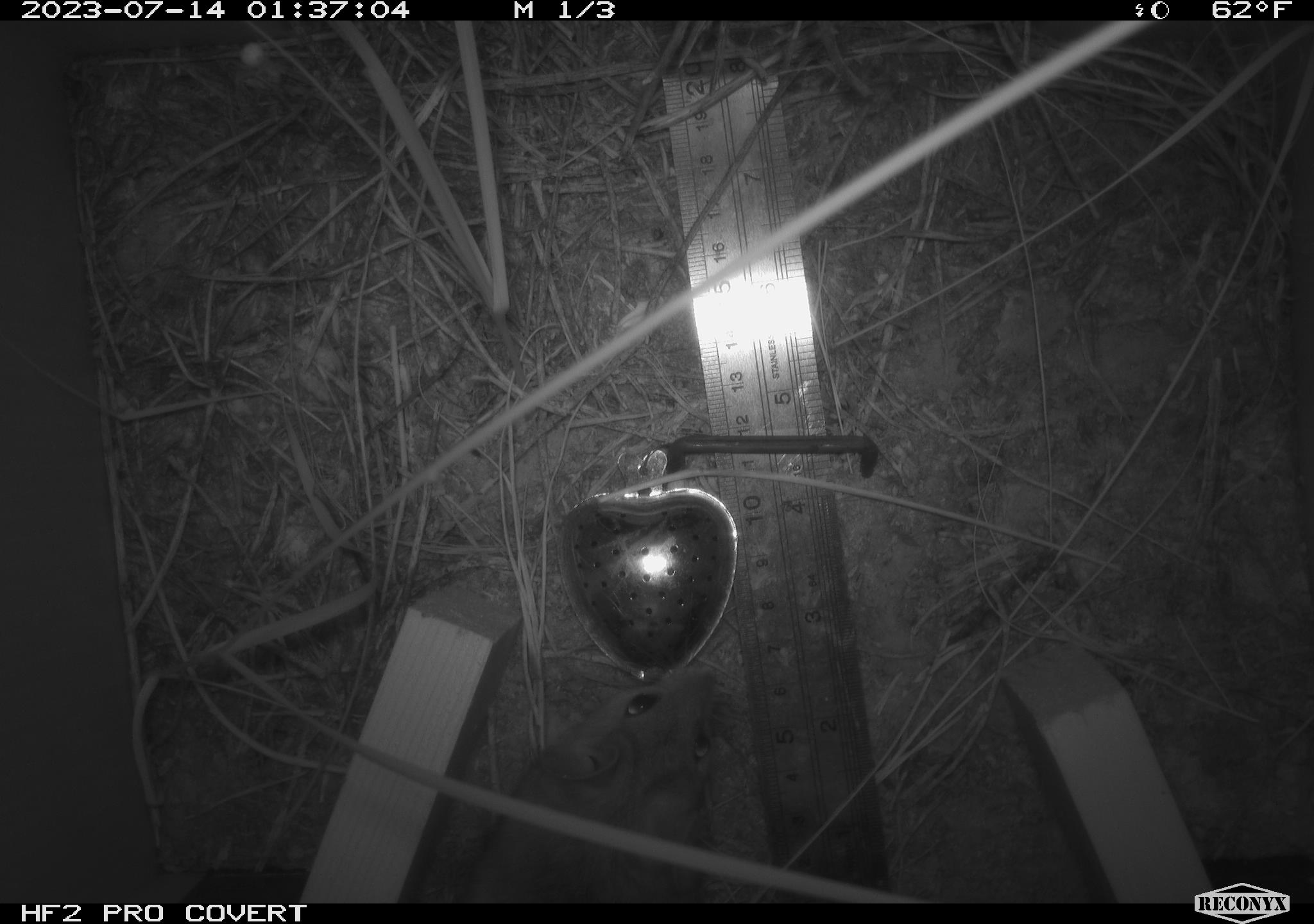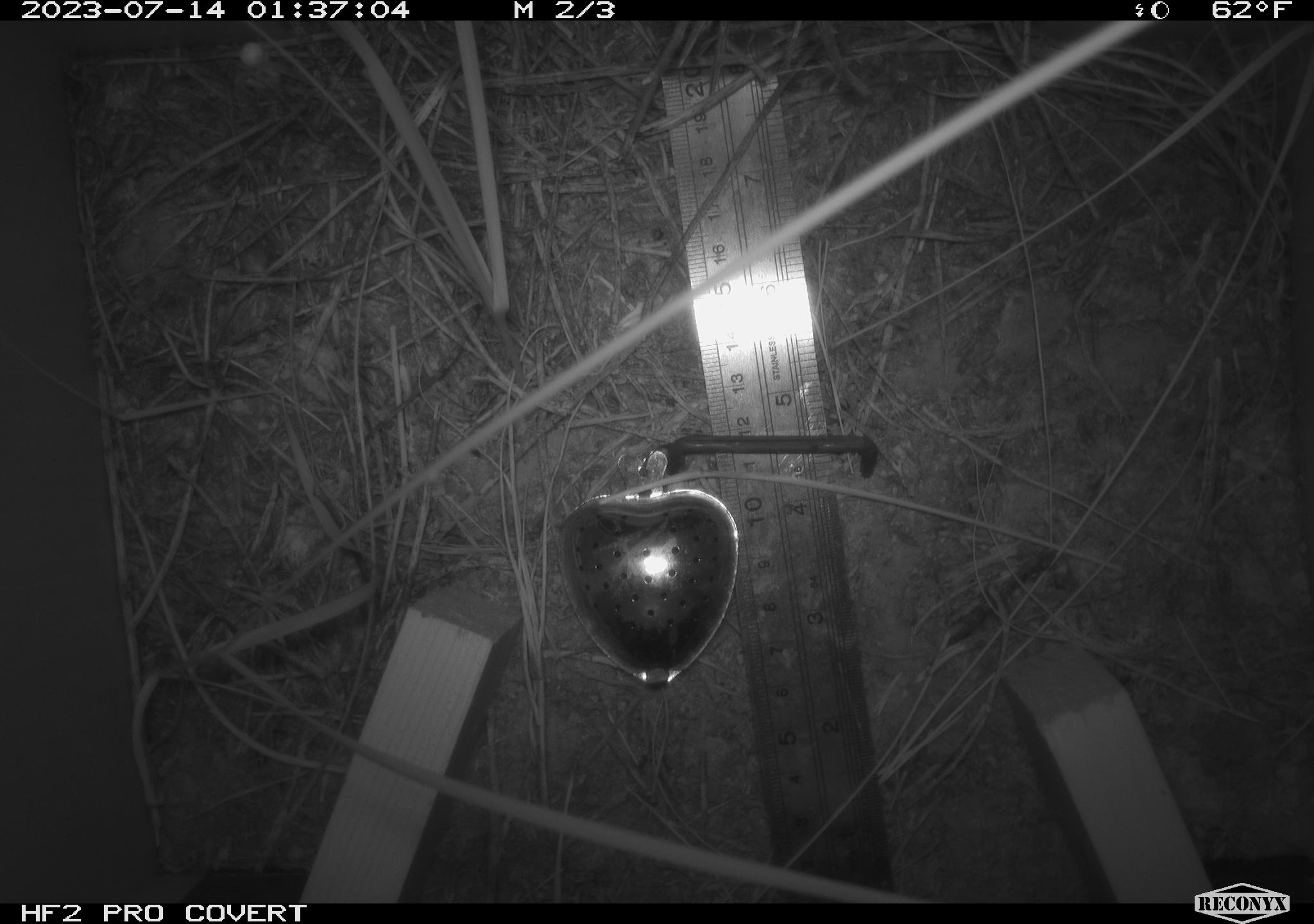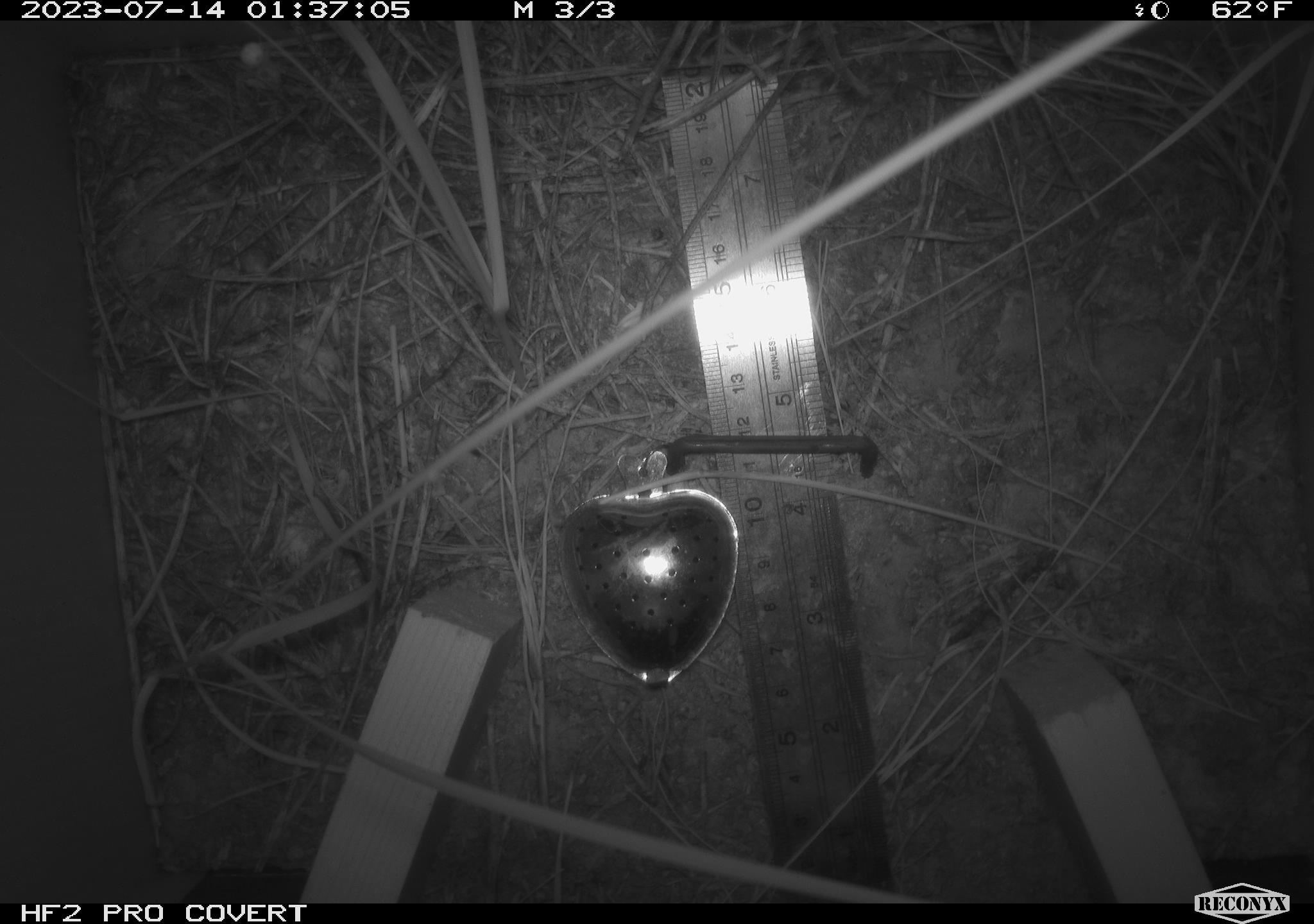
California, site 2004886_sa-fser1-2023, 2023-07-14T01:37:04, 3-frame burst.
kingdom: Animalia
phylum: Chordata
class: Mammalia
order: Rodentia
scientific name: Rodentia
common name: mouse species